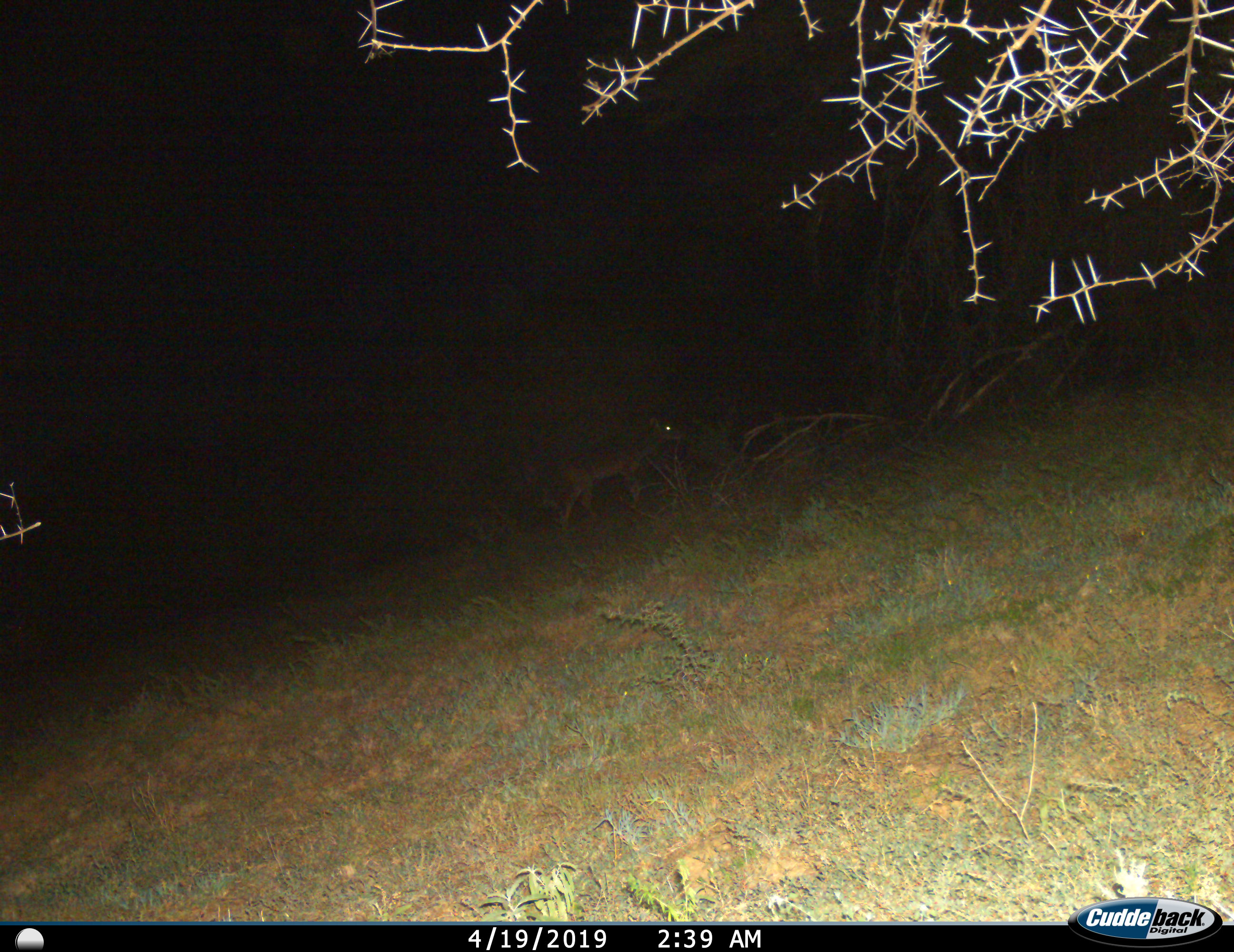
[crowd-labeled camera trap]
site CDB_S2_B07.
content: unidentified animal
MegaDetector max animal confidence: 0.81